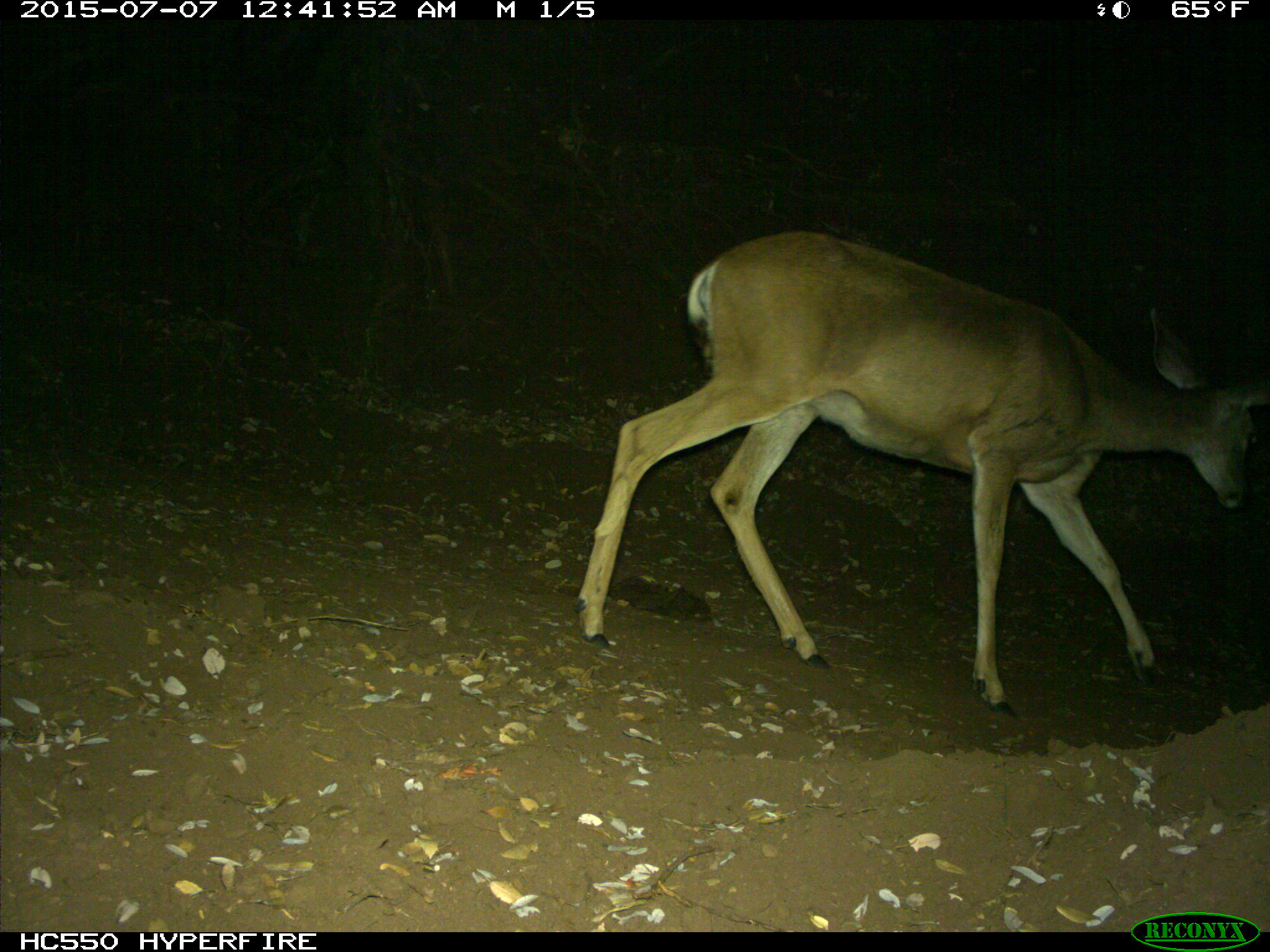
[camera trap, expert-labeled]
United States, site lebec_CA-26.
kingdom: Animalia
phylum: Chordata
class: Mammalia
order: Artiodactyla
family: Cervidae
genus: Odocoileus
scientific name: Odocoileus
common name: deer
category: unidentified deer